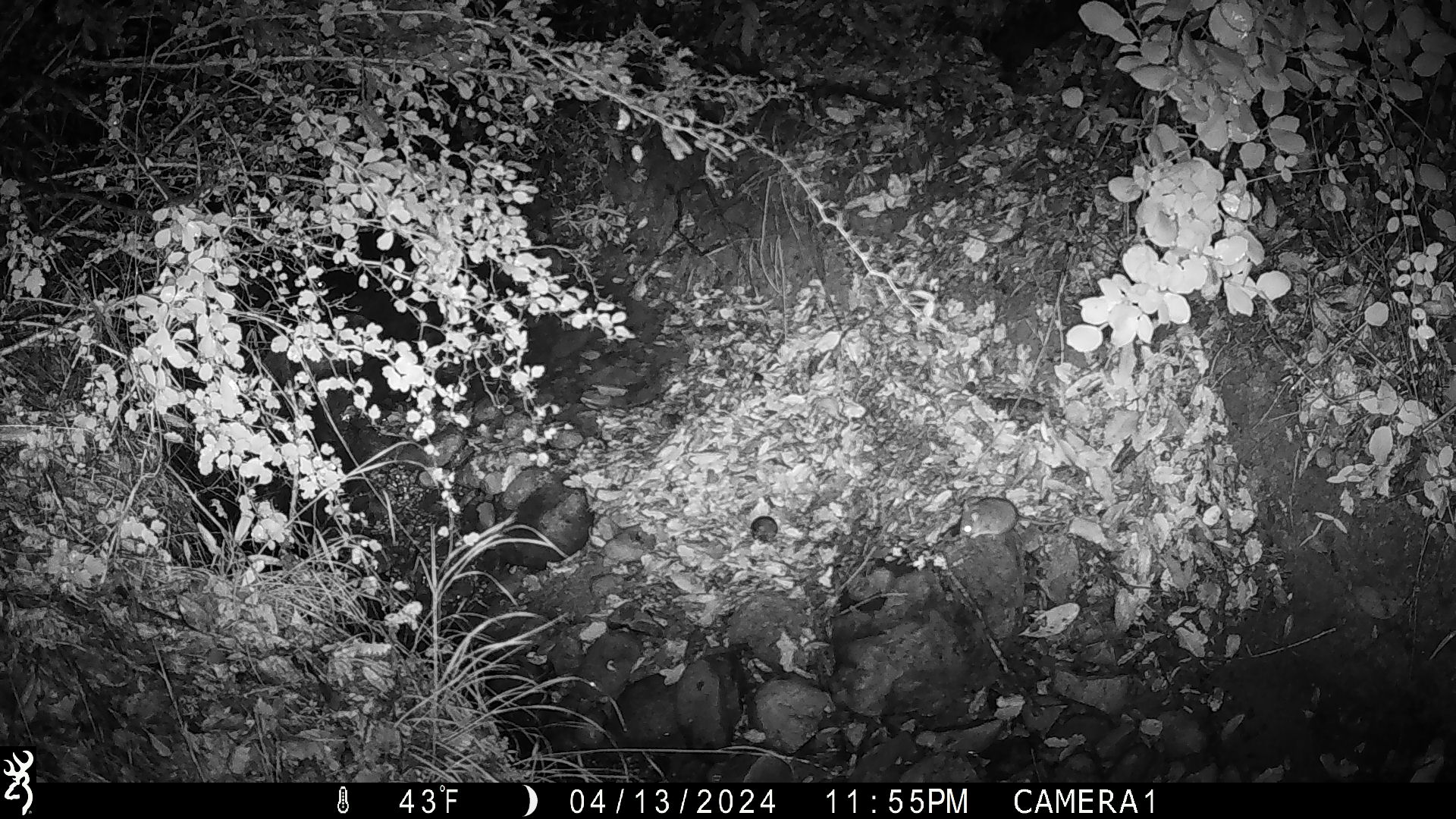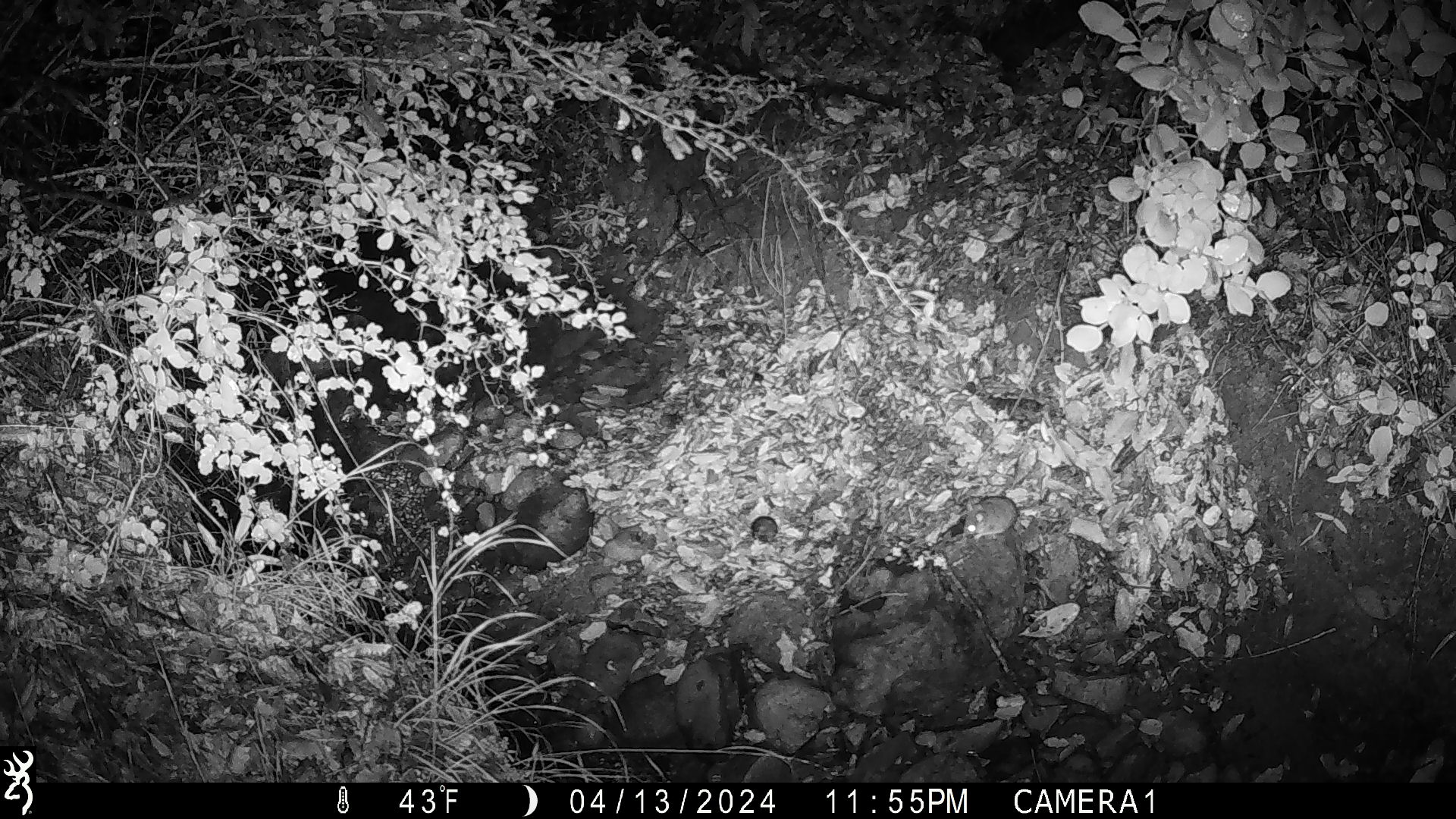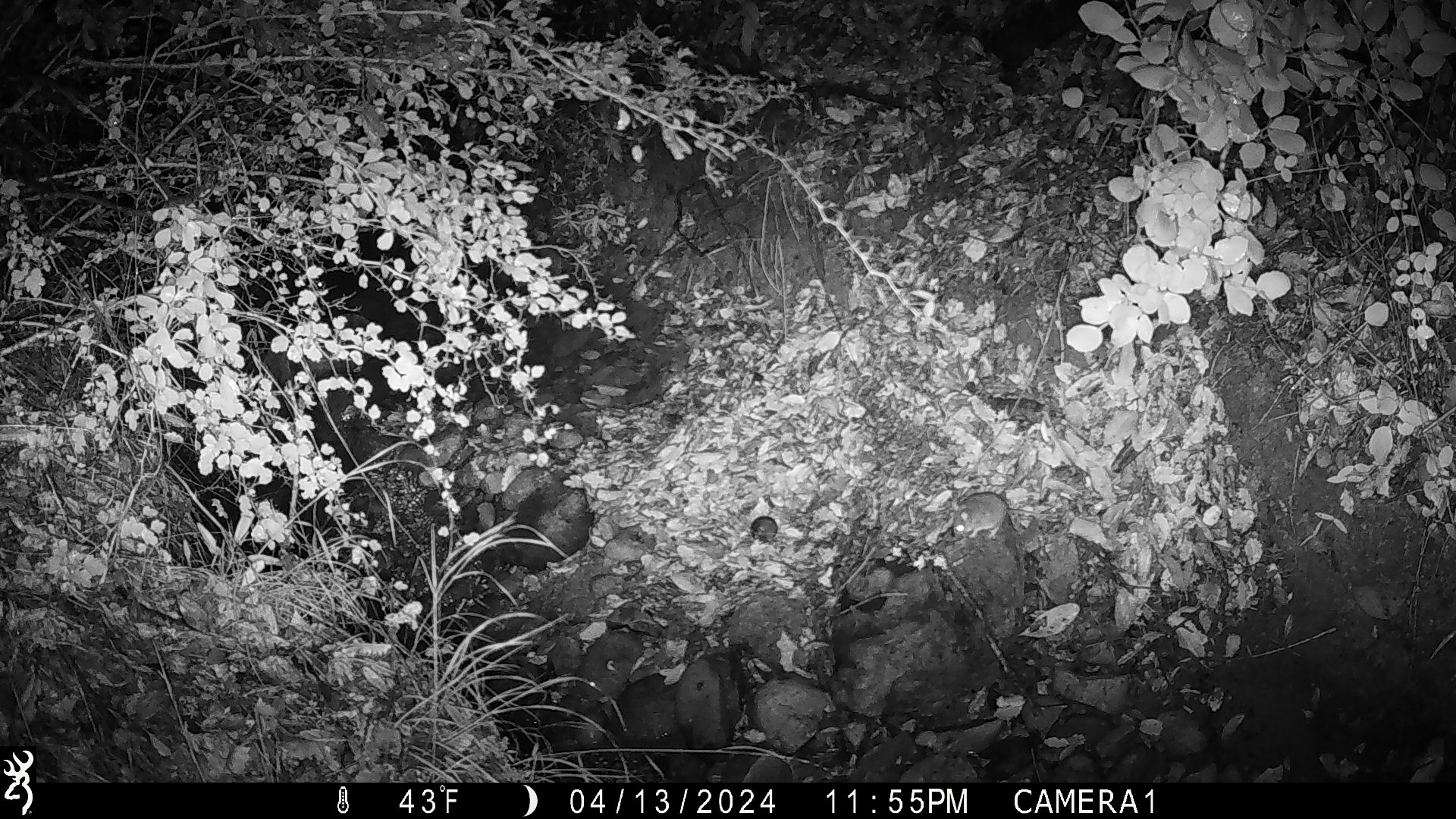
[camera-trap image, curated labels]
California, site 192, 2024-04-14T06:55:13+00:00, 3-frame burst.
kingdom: Animalia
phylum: Chordata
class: Mammalia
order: Rodentia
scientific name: Rodentia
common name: mouse or rat